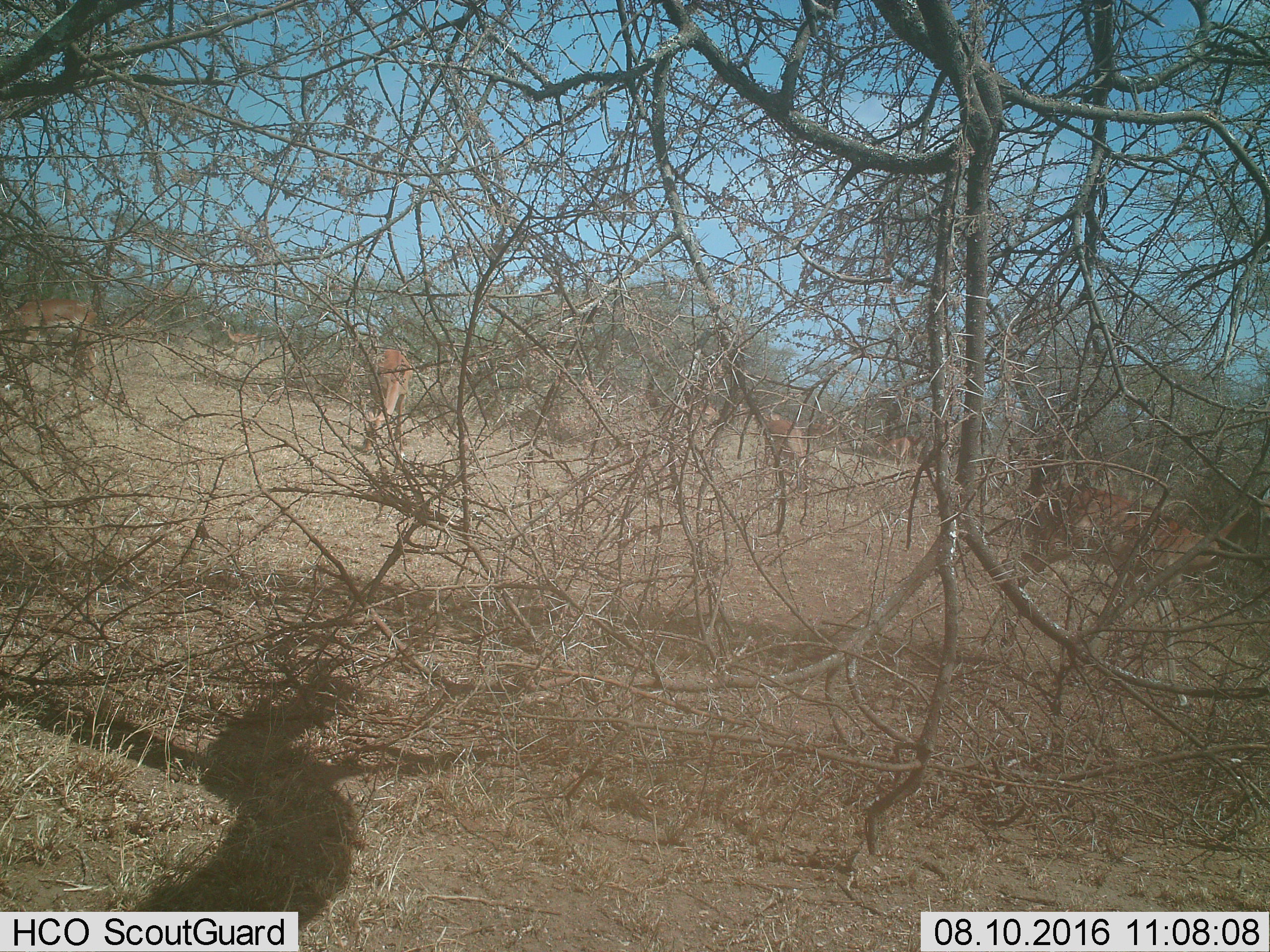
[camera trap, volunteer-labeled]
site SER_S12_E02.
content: unidentified animal